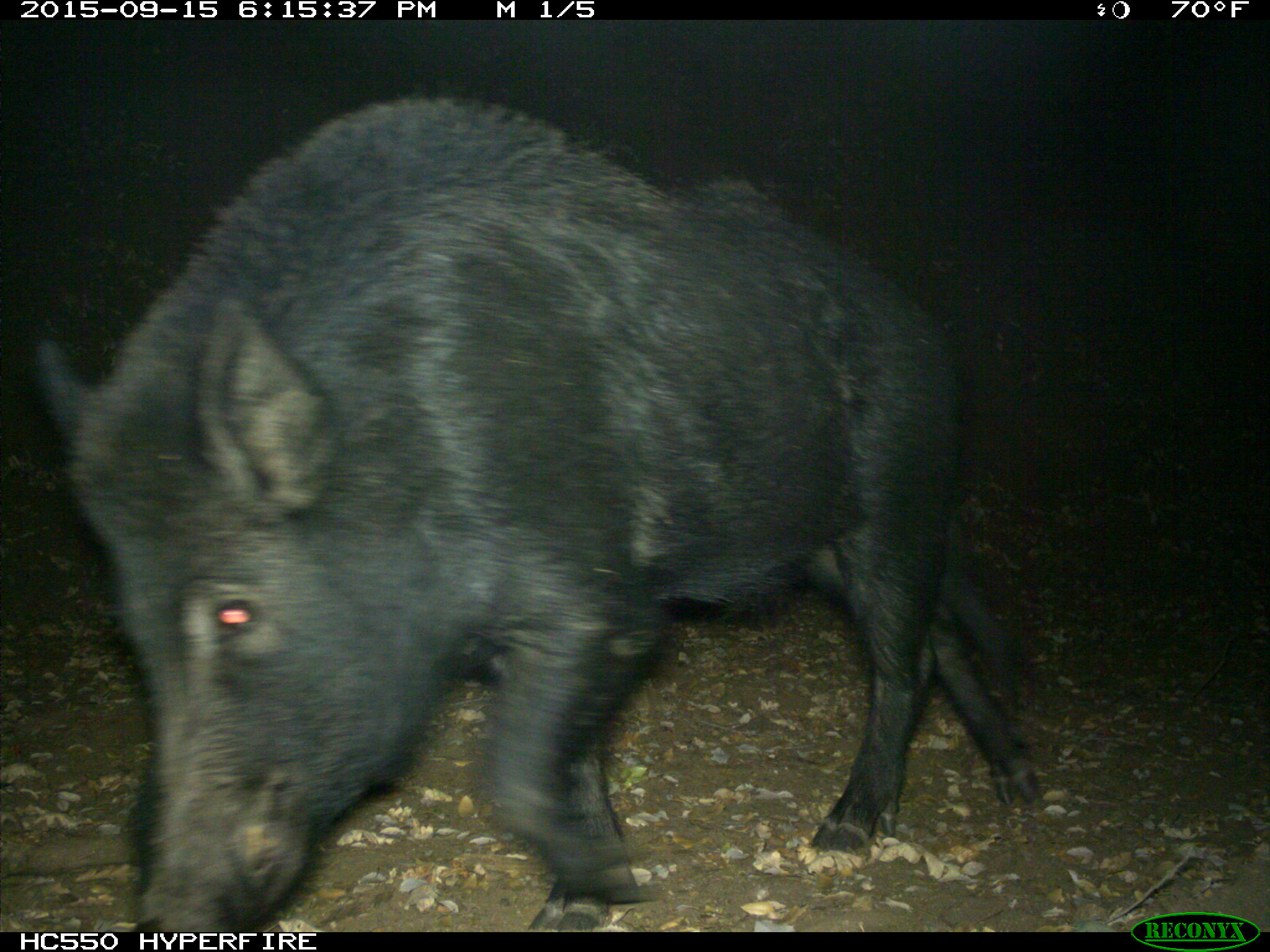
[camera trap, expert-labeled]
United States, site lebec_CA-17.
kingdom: Animalia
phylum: Chordata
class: Mammalia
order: Artiodactyla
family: Suidae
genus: Sus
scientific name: Sus scrofa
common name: wild boar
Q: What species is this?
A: Sus scrofa (wild boar).